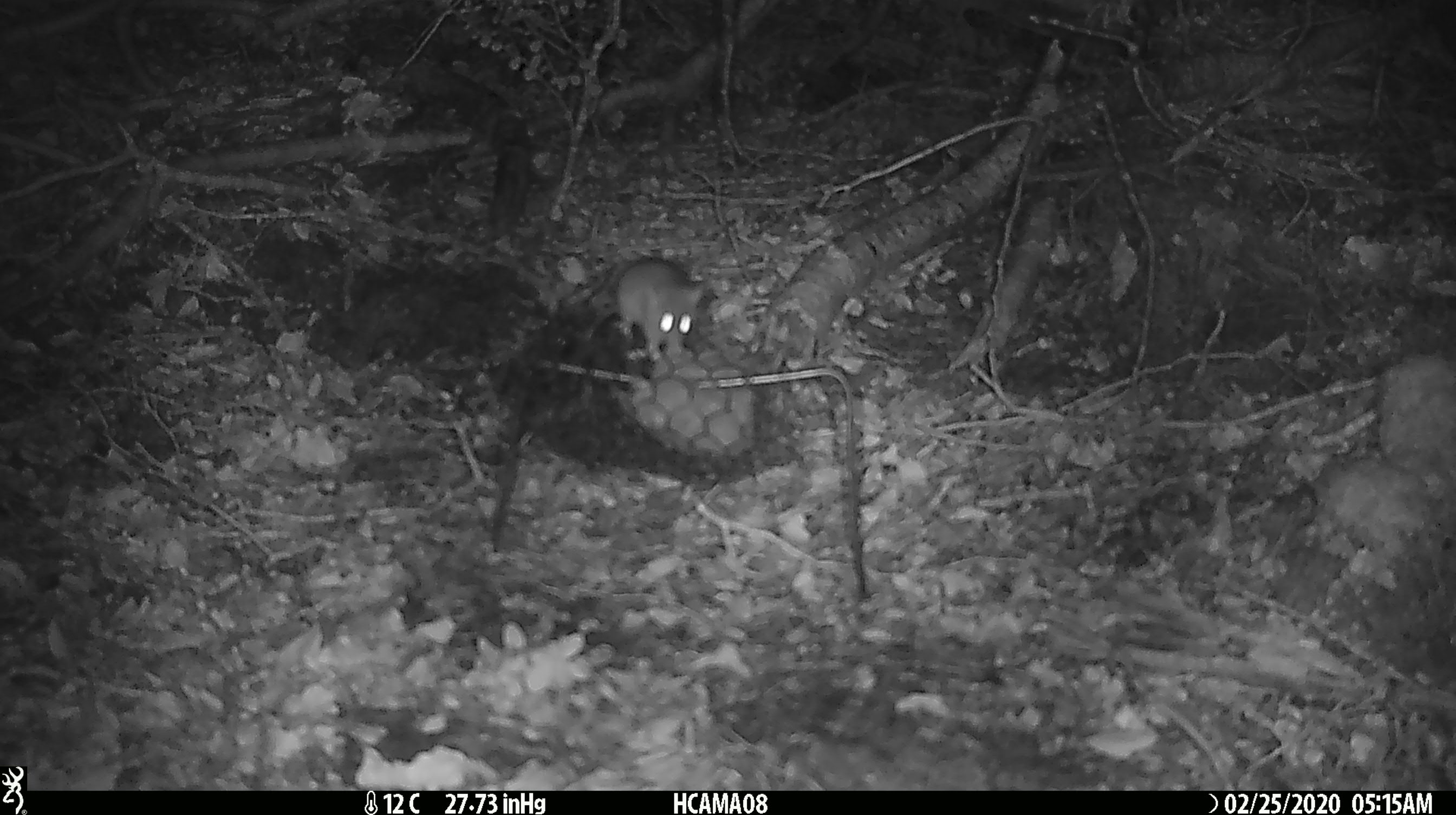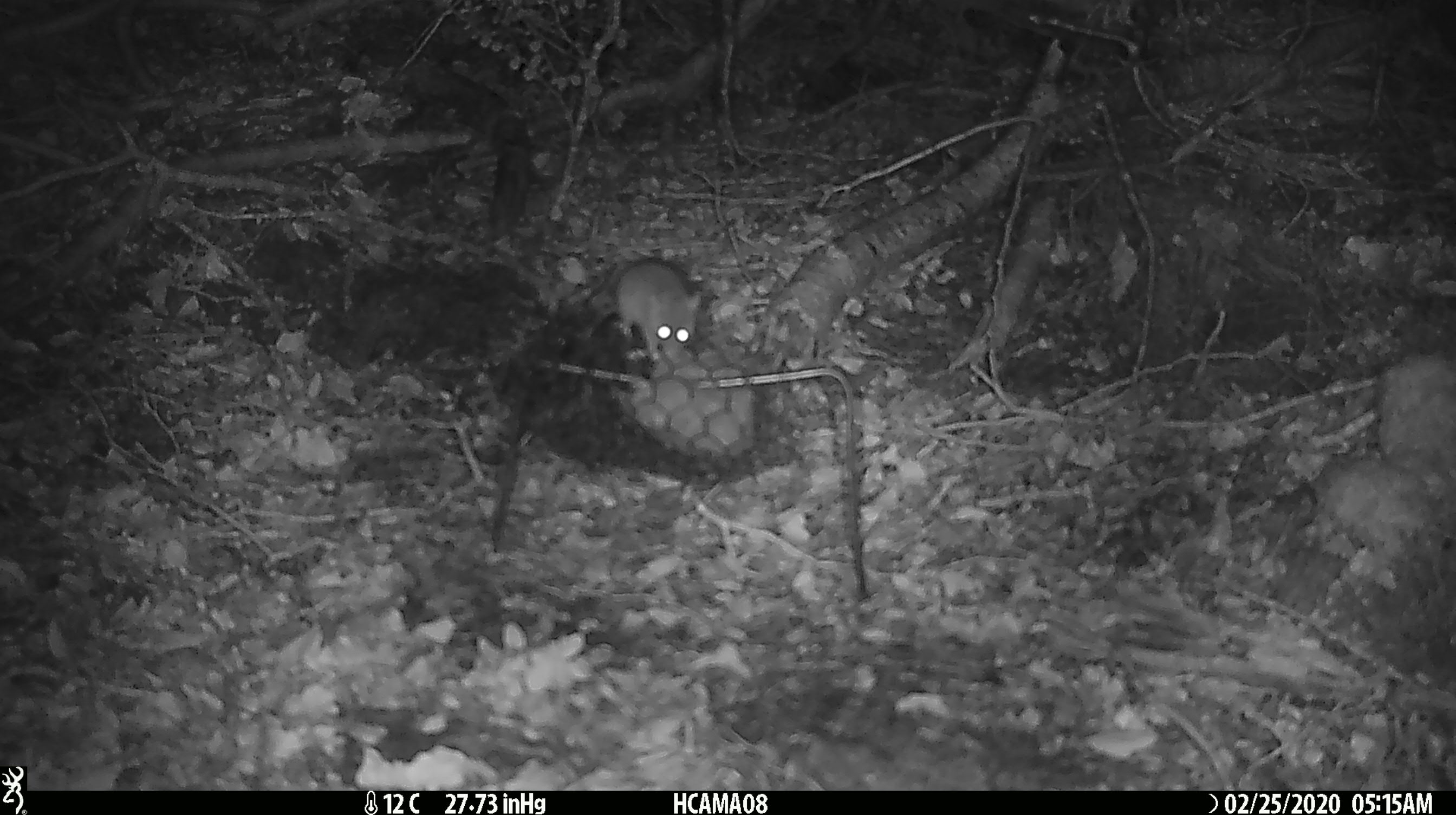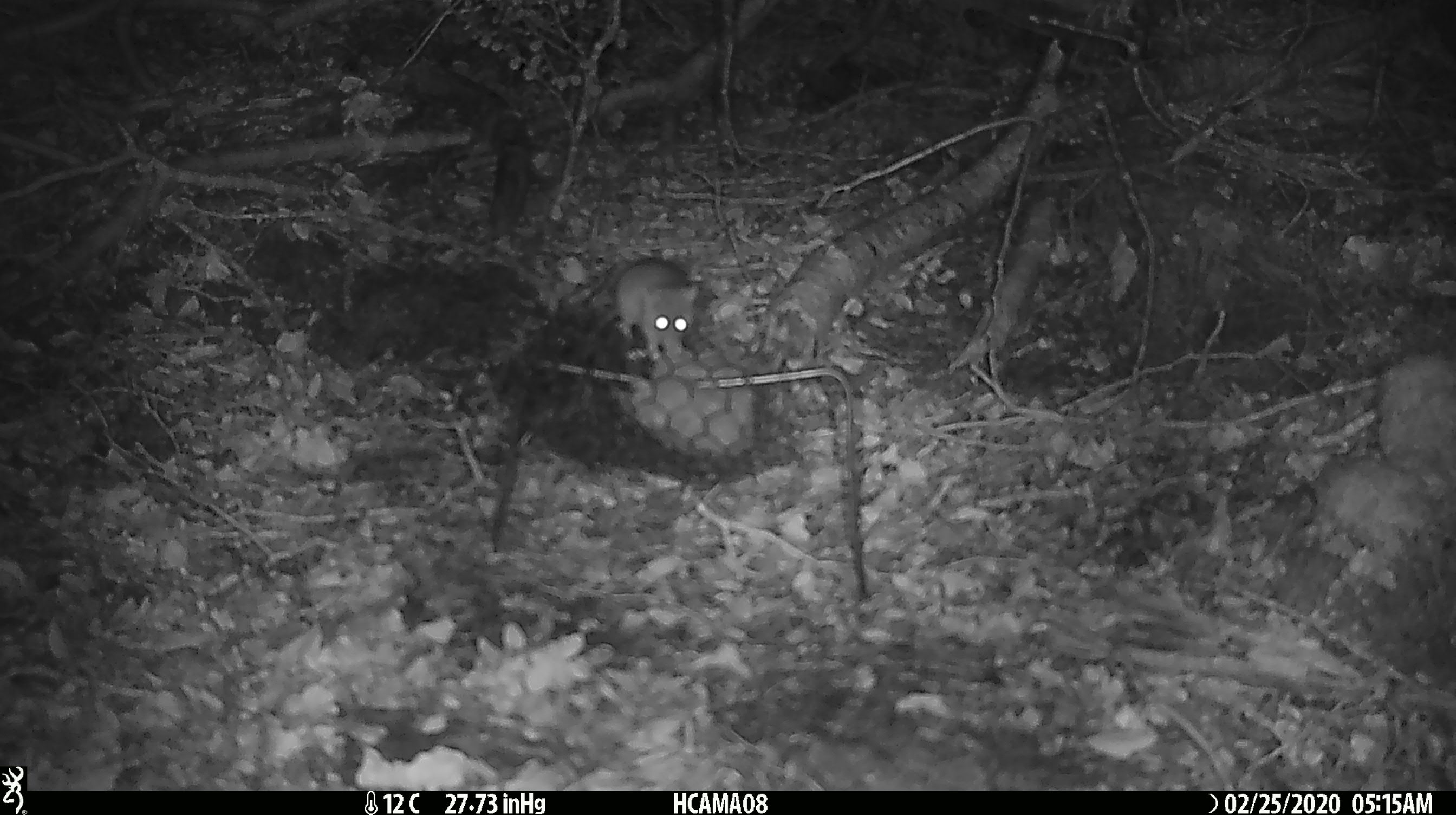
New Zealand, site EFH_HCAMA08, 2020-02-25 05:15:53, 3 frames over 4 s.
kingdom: Animalia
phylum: Chordata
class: Mammalia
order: Rodentia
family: Muridae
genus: Mus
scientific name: Mus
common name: mouse